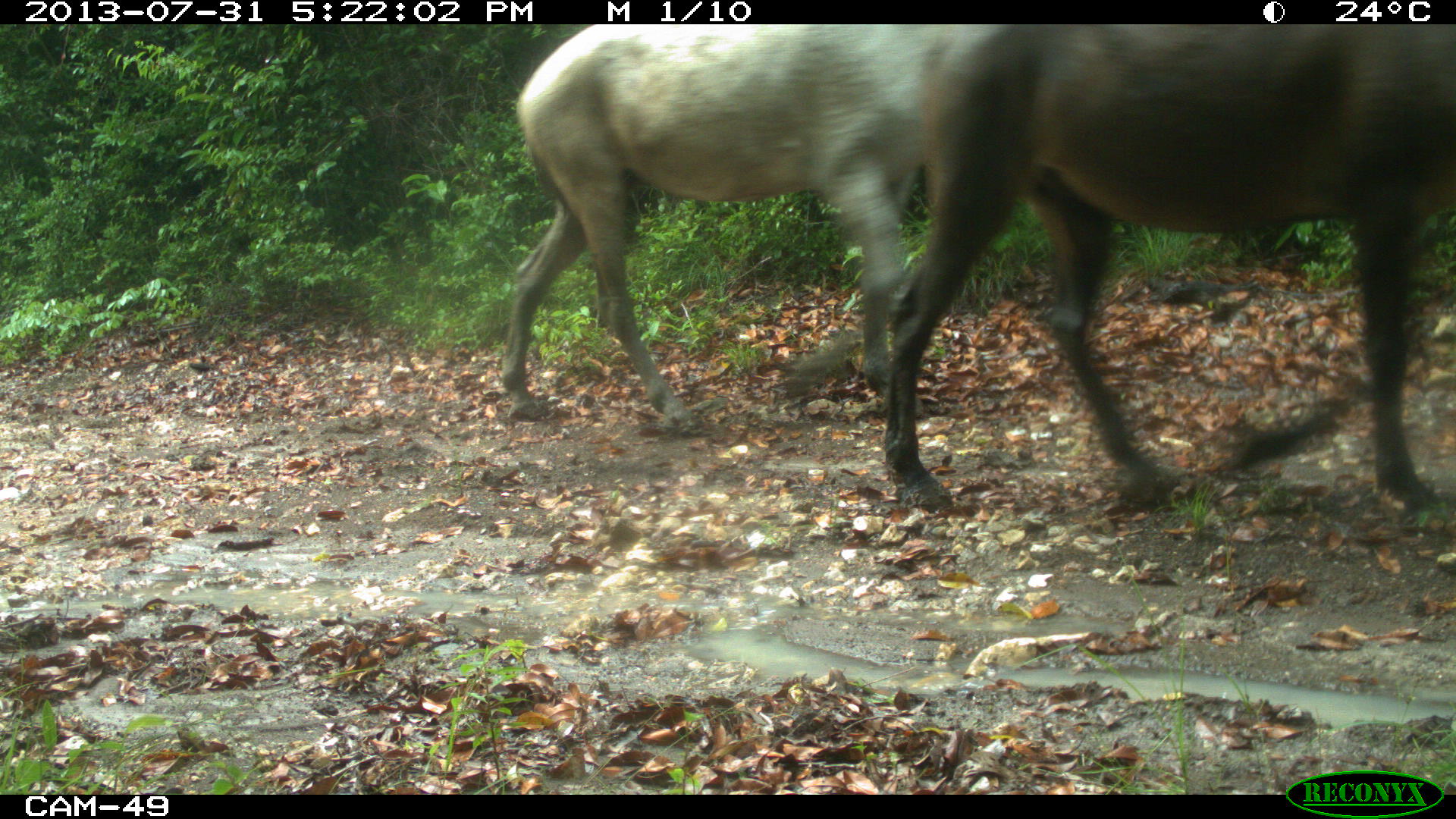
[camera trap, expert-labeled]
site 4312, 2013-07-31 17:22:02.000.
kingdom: Animalia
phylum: Chordata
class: Mammalia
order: Perissodactyla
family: Equidae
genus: Equus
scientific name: Equus ferus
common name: wild horse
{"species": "Equus ferus (wild horse)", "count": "2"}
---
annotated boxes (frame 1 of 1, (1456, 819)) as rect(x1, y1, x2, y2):
equus ferus: rect(879, 20, 1456, 513); rect(496, 25, 916, 427)